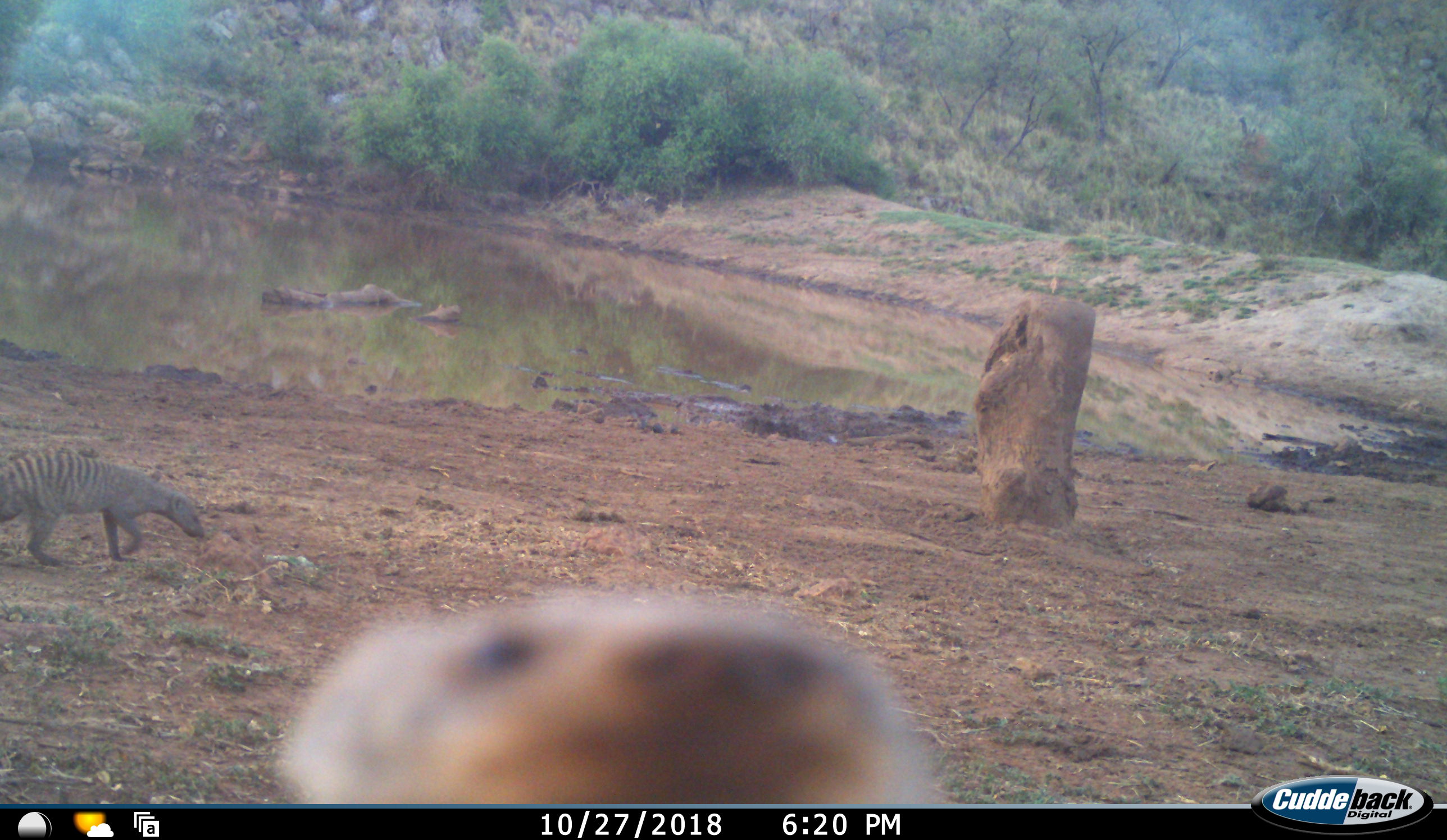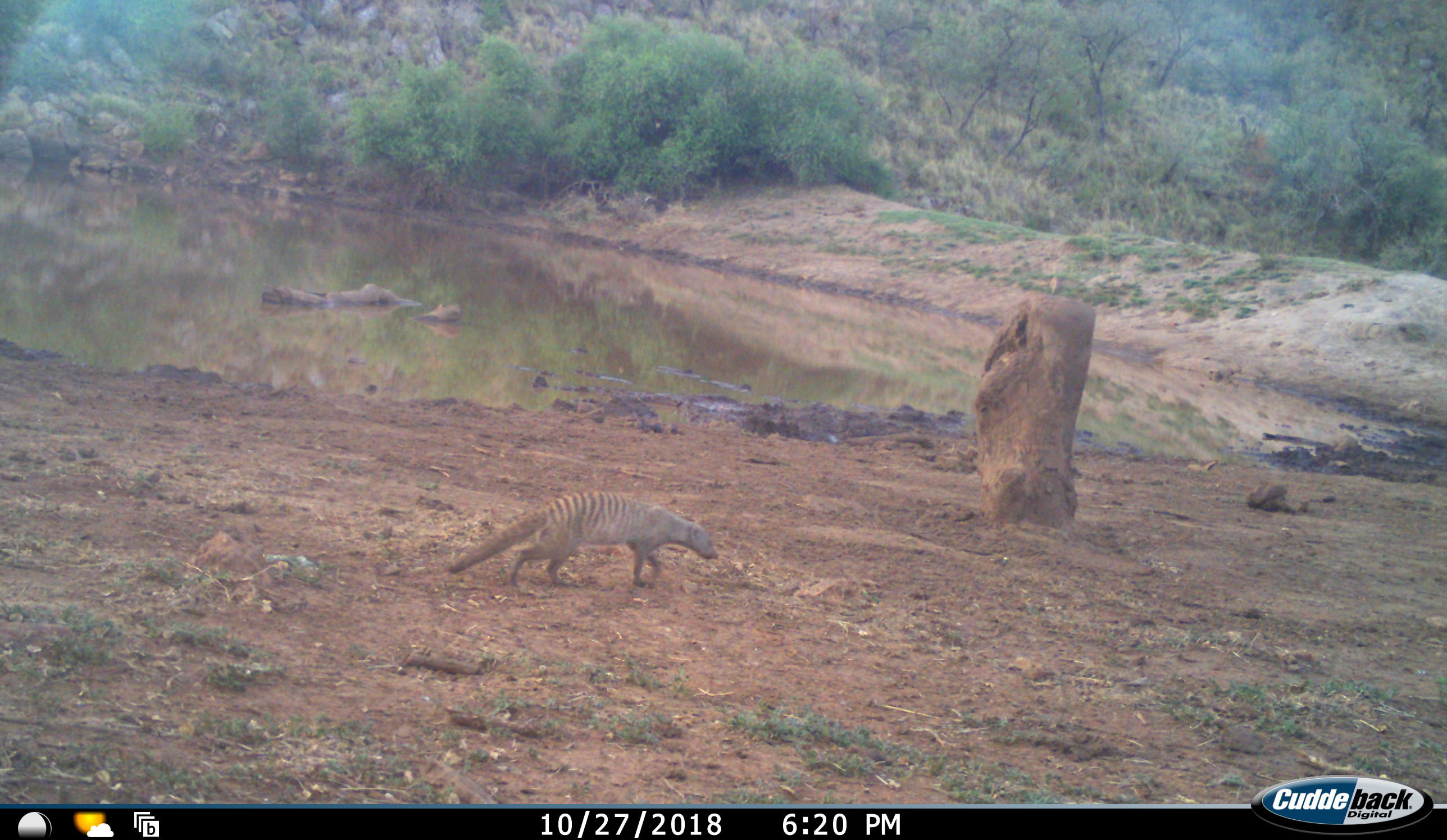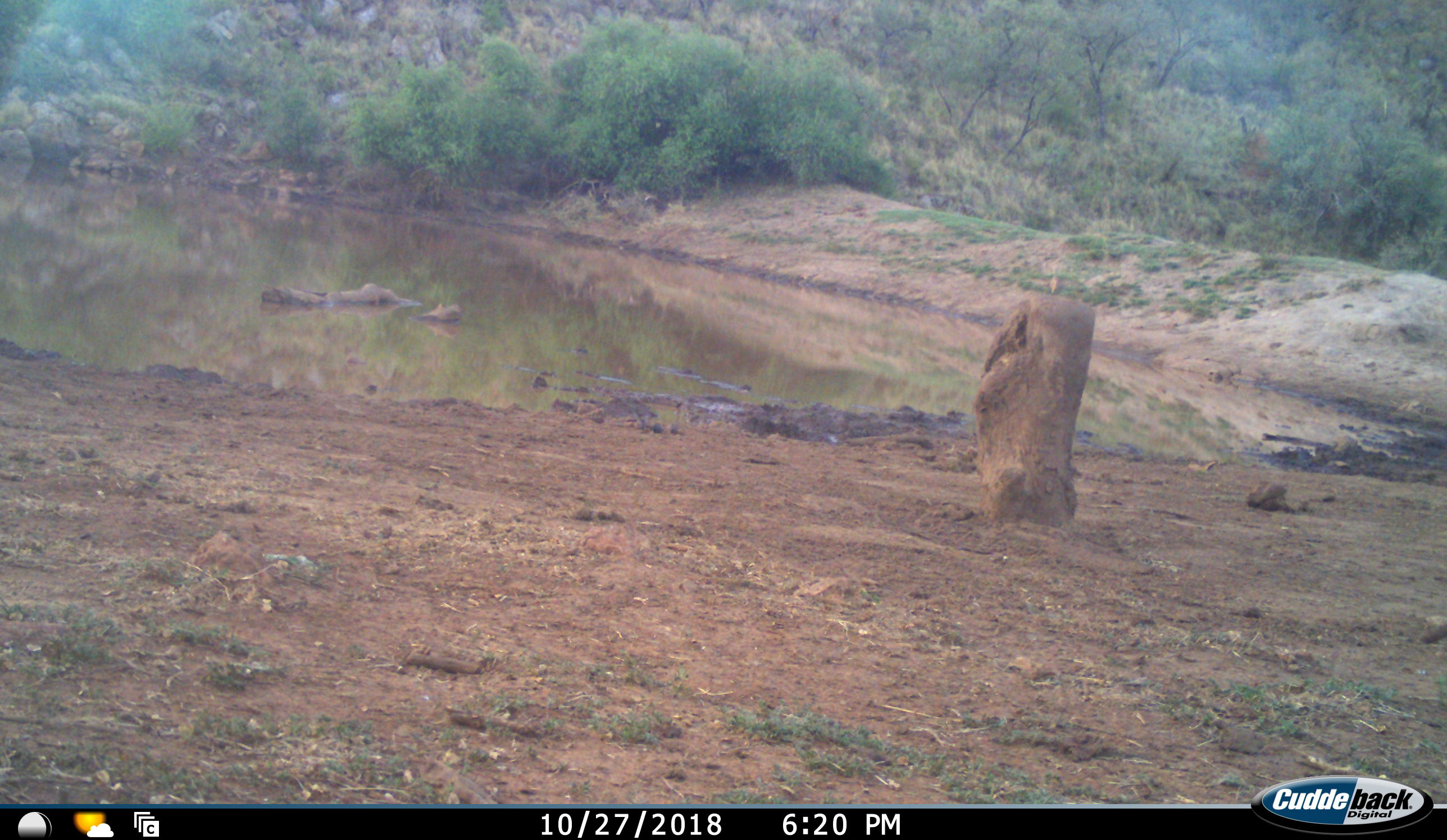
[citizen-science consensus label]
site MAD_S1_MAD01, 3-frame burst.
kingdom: Animalia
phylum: Chordata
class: Mammalia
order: Carnivora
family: Herpestidae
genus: Mungos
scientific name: Mungos mungo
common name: banded mongoose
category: mongoosebanded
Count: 2.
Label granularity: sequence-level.